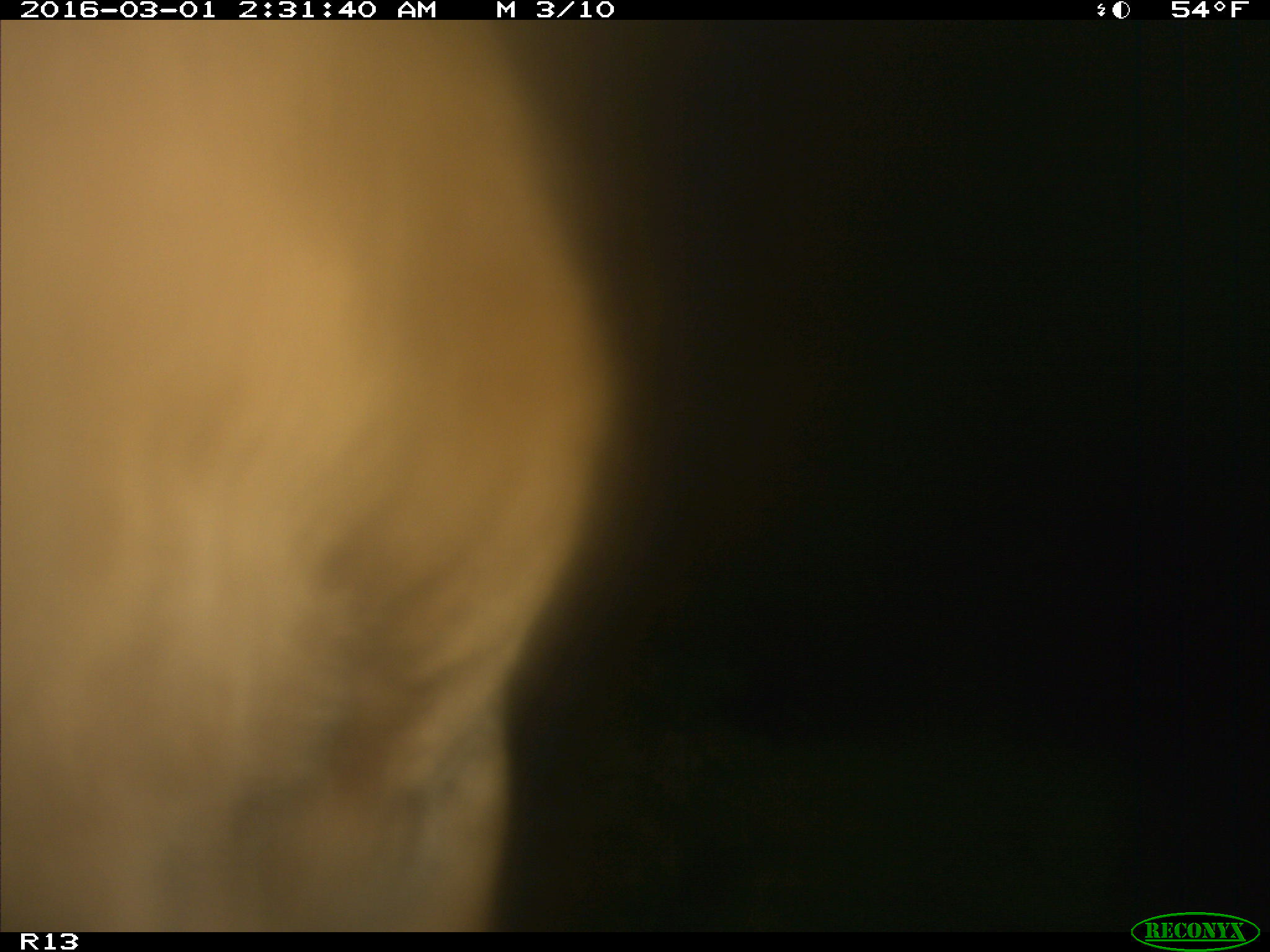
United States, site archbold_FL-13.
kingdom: Animalia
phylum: Chordata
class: Mammalia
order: Artiodactyla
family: Bovidae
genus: Bos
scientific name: Bos taurus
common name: domestic cow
Bos taurus (domestic cow).